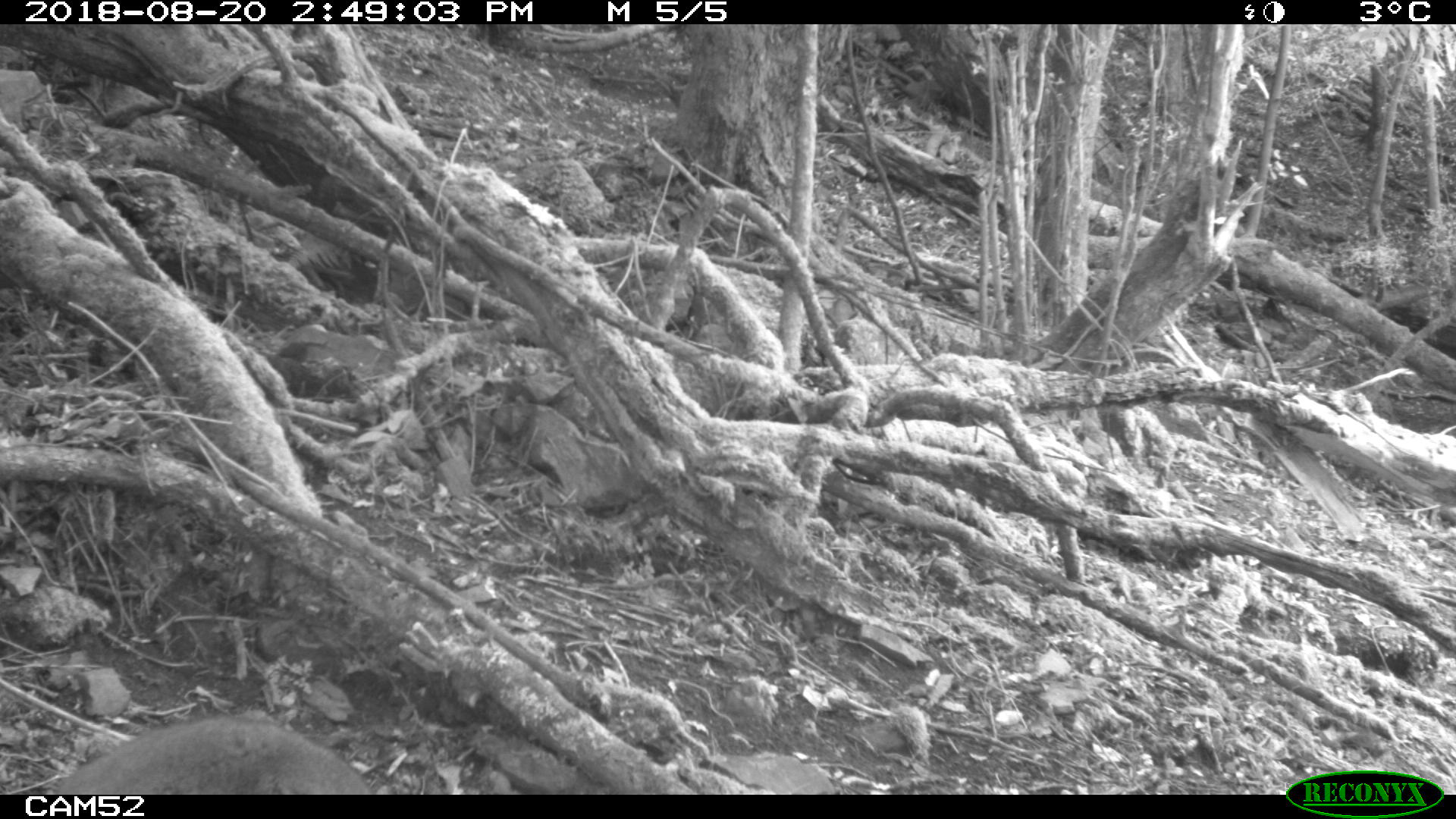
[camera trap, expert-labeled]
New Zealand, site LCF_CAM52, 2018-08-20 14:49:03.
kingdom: Animalia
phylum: Chordata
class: Mammalia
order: Diprotodontia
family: Macropodidae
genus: Notamacropus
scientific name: Notamacropus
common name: wallaby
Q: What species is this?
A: Wallaby (Notamacropus).